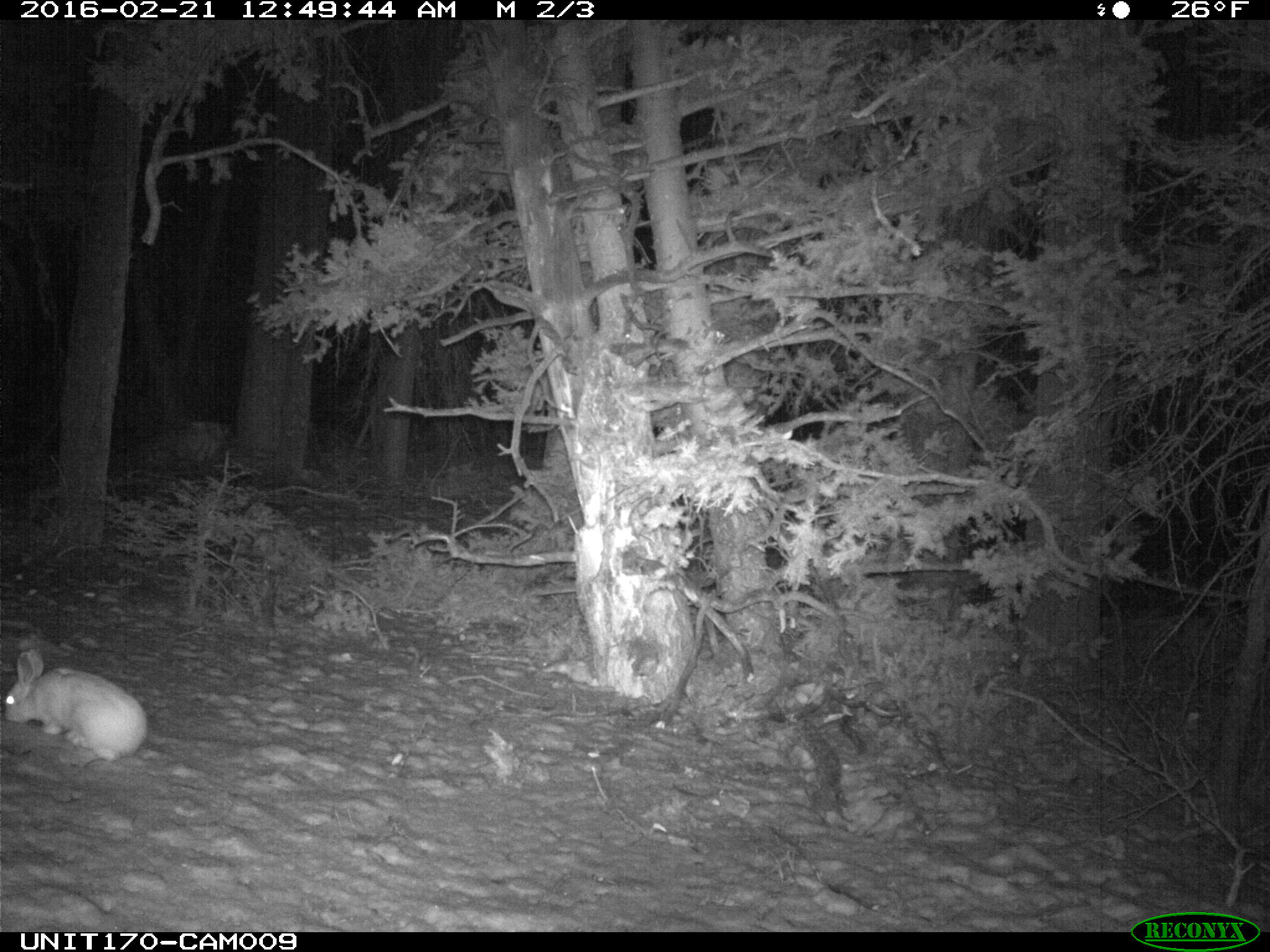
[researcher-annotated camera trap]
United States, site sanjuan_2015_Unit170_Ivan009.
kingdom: Animalia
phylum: Chordata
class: Mammalia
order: Lagomorpha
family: Leporidae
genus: Lepus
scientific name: Lepus americanus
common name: snowshoe hare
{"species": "Lepus americanus (snowshoe hare)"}